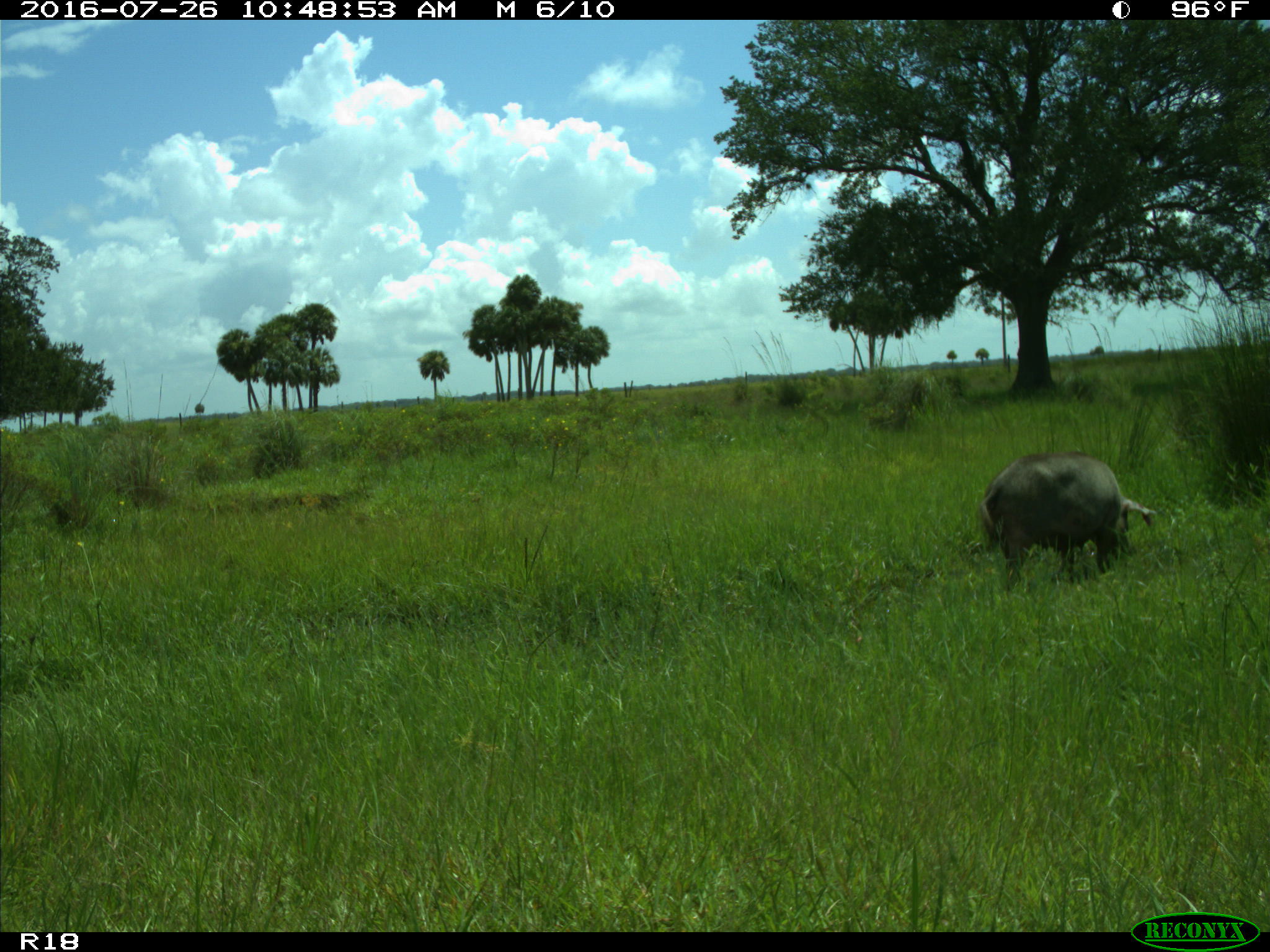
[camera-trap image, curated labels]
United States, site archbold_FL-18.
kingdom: Animalia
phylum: Chordata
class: Mammalia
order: Artiodactyla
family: Suidae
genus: Sus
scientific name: Sus scrofa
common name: wild boar